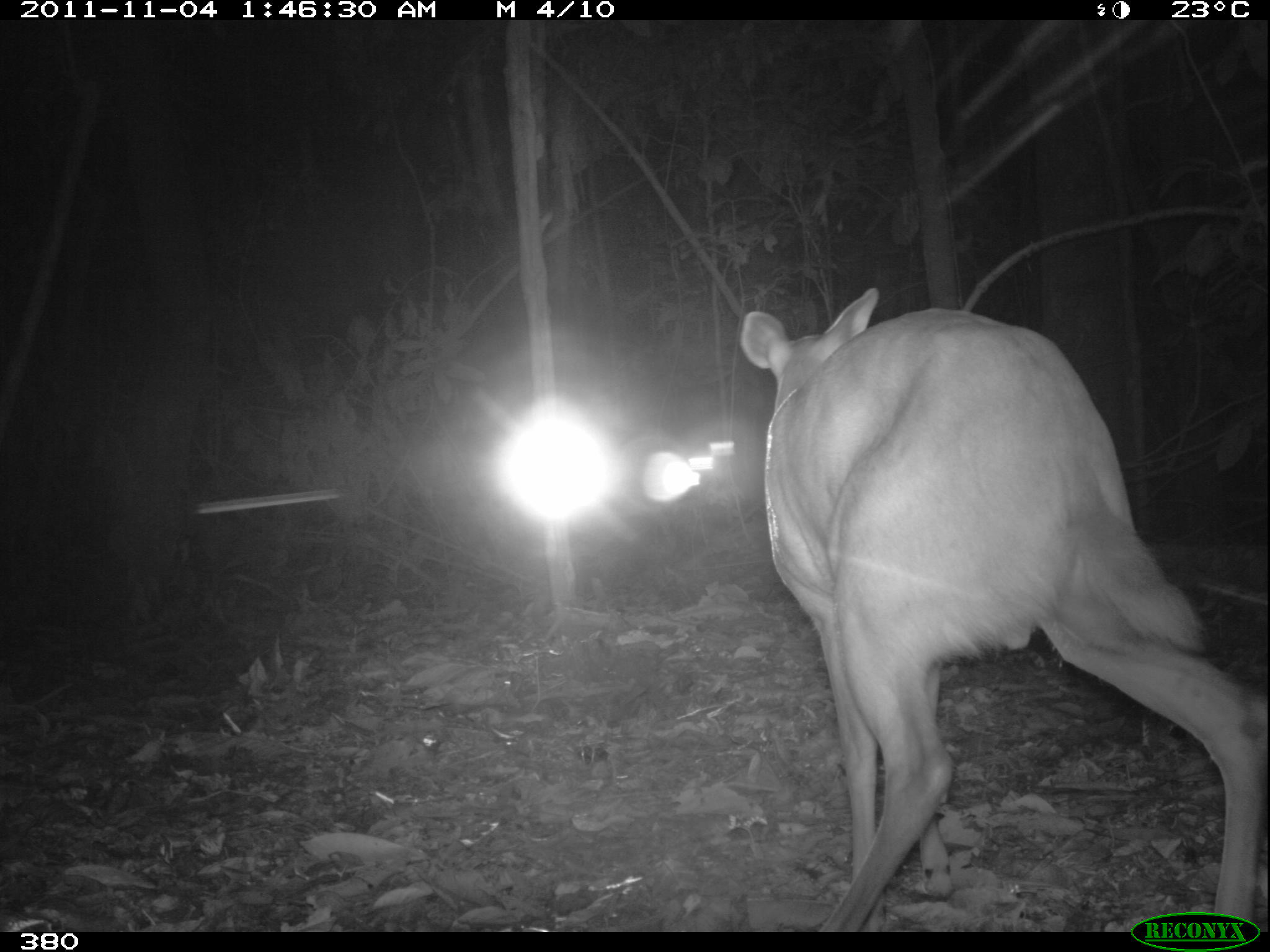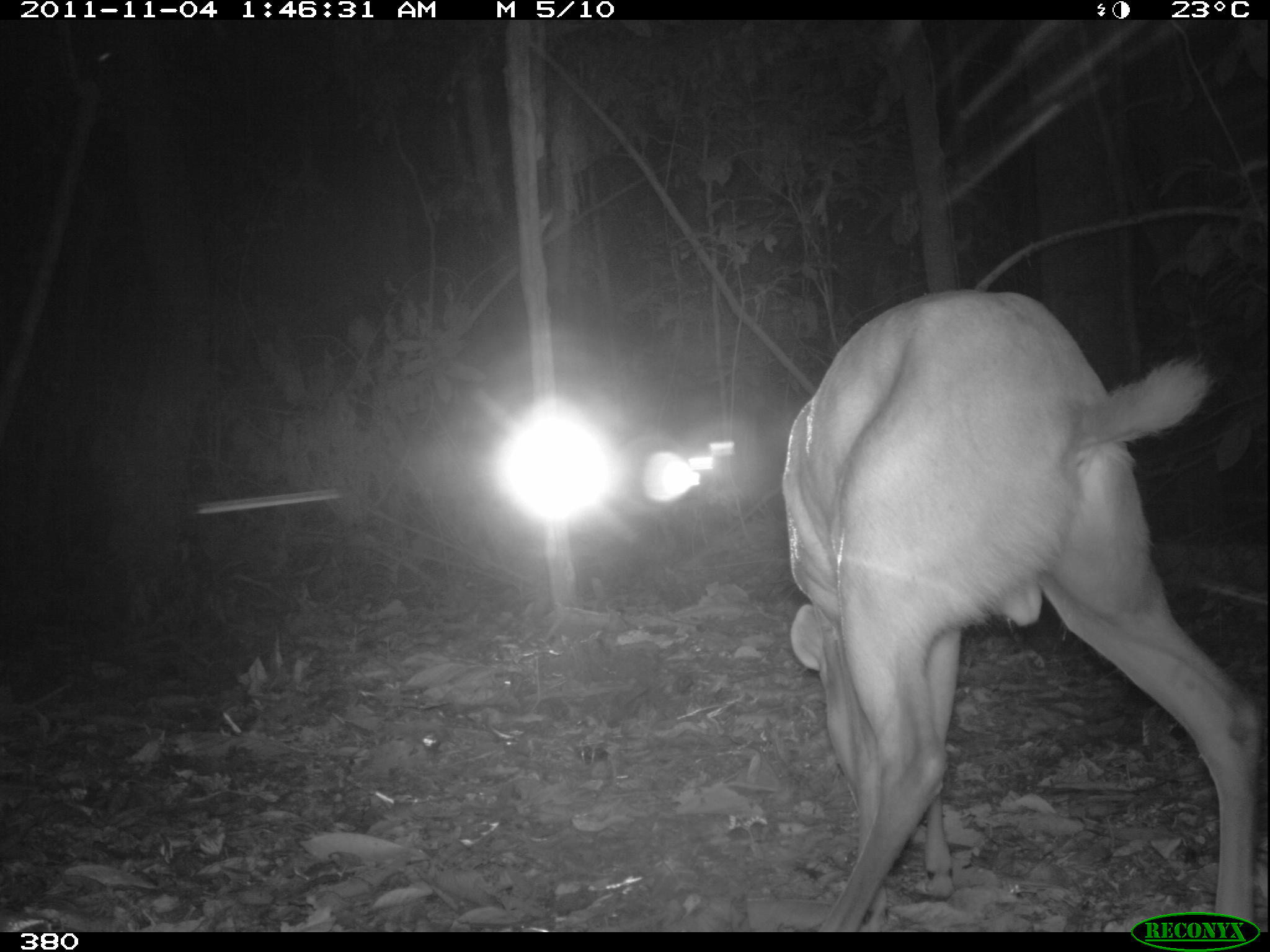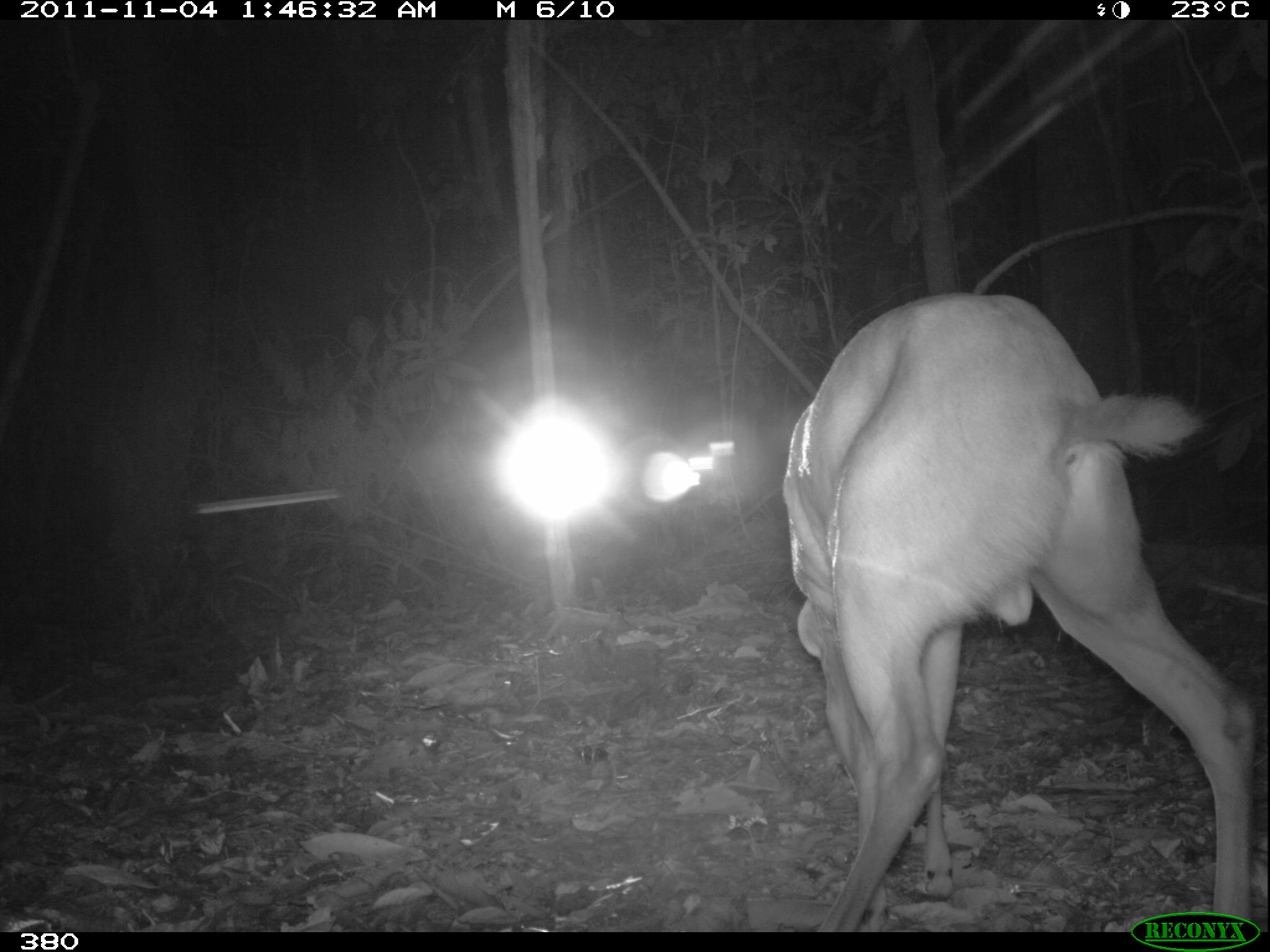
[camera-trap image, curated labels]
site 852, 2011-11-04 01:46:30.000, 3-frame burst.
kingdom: Animalia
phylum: Chordata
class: Mammalia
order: Artiodactyla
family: Cervidae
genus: Mazama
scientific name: Mazama americana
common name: red brocket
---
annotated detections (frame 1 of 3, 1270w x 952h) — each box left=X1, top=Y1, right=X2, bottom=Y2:
mazama americana: left=738, top=287, right=1267, bottom=932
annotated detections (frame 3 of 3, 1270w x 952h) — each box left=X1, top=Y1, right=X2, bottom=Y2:
mazama americana: left=779, top=292, right=1261, bottom=932